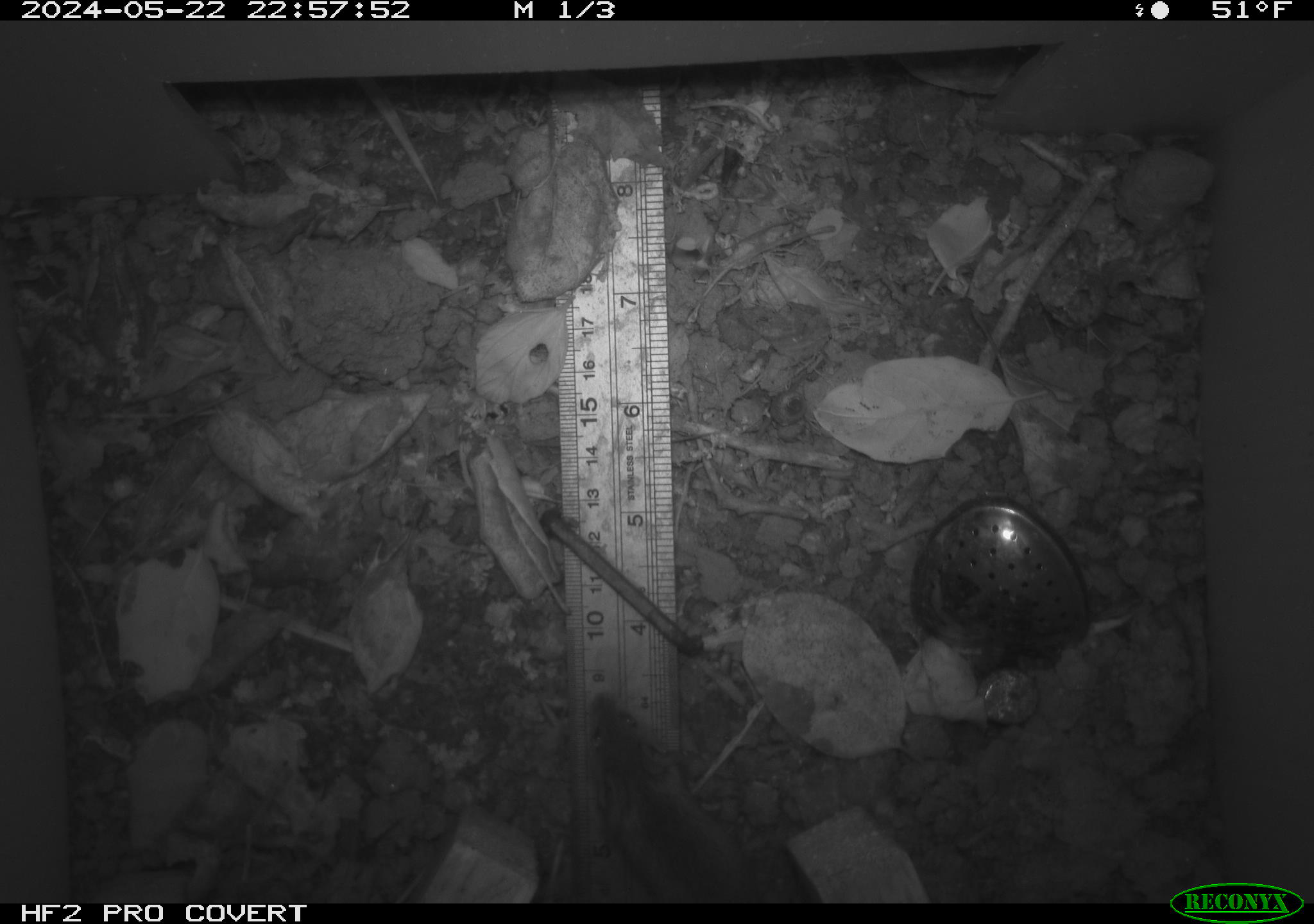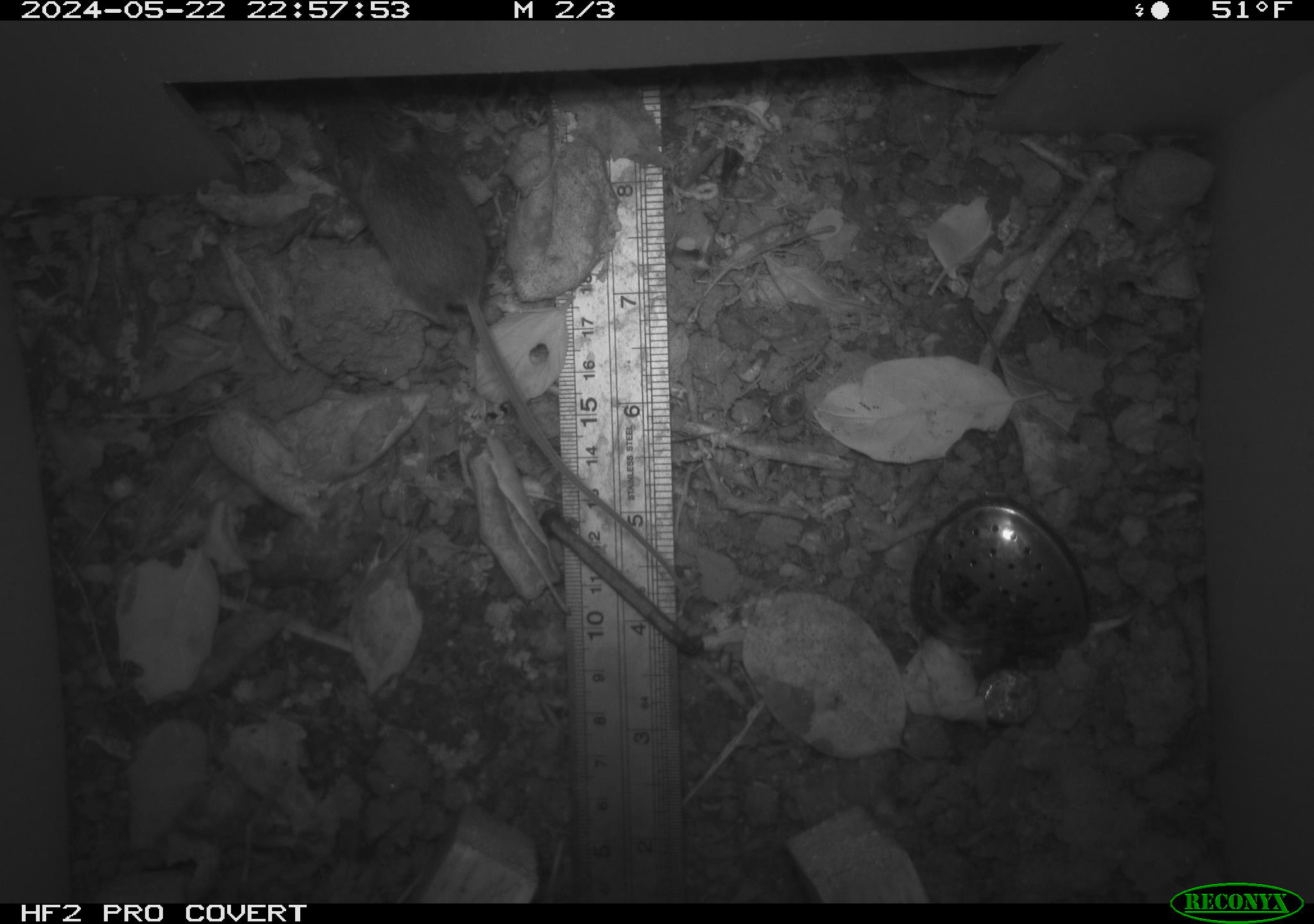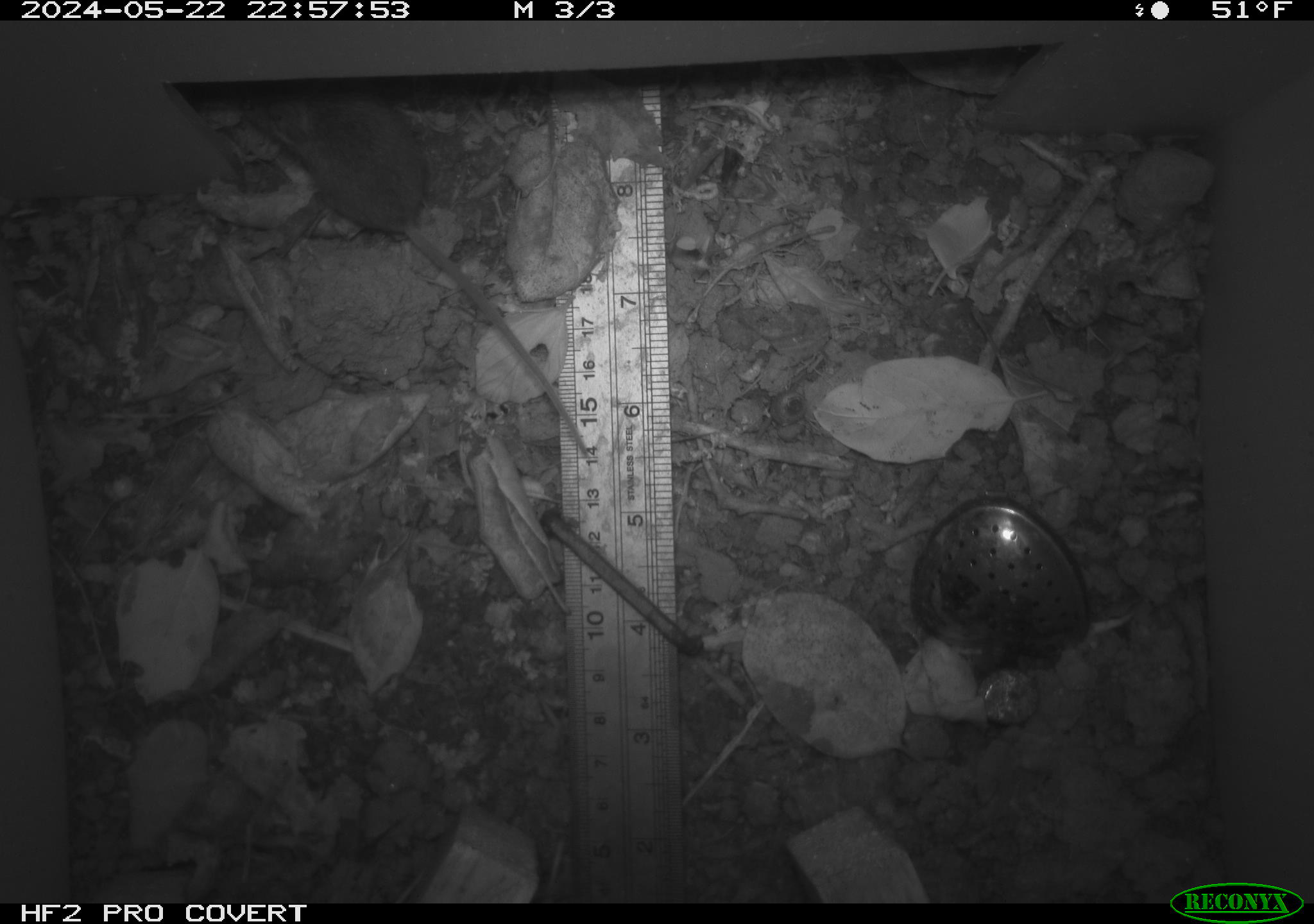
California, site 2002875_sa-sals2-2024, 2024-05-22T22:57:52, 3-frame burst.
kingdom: Animalia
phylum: Chordata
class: Mammalia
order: Rodentia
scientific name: Rodentia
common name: mouse species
Mouse species (Rodentia).